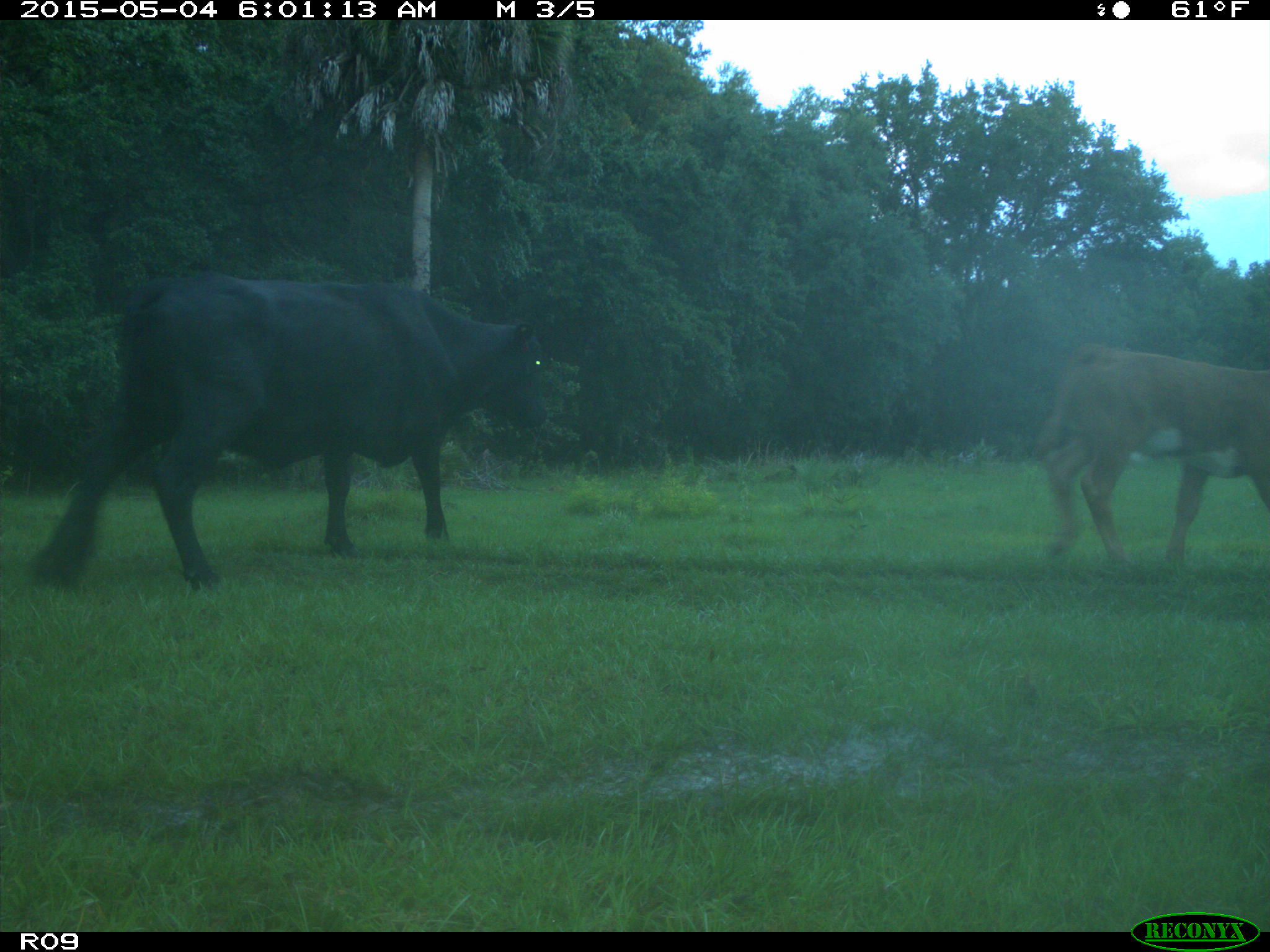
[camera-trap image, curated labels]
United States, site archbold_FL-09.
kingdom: Animalia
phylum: Chordata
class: Mammalia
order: Artiodactyla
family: Bovidae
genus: Bos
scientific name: Bos taurus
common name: domestic cow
Bos taurus (domestic cow).